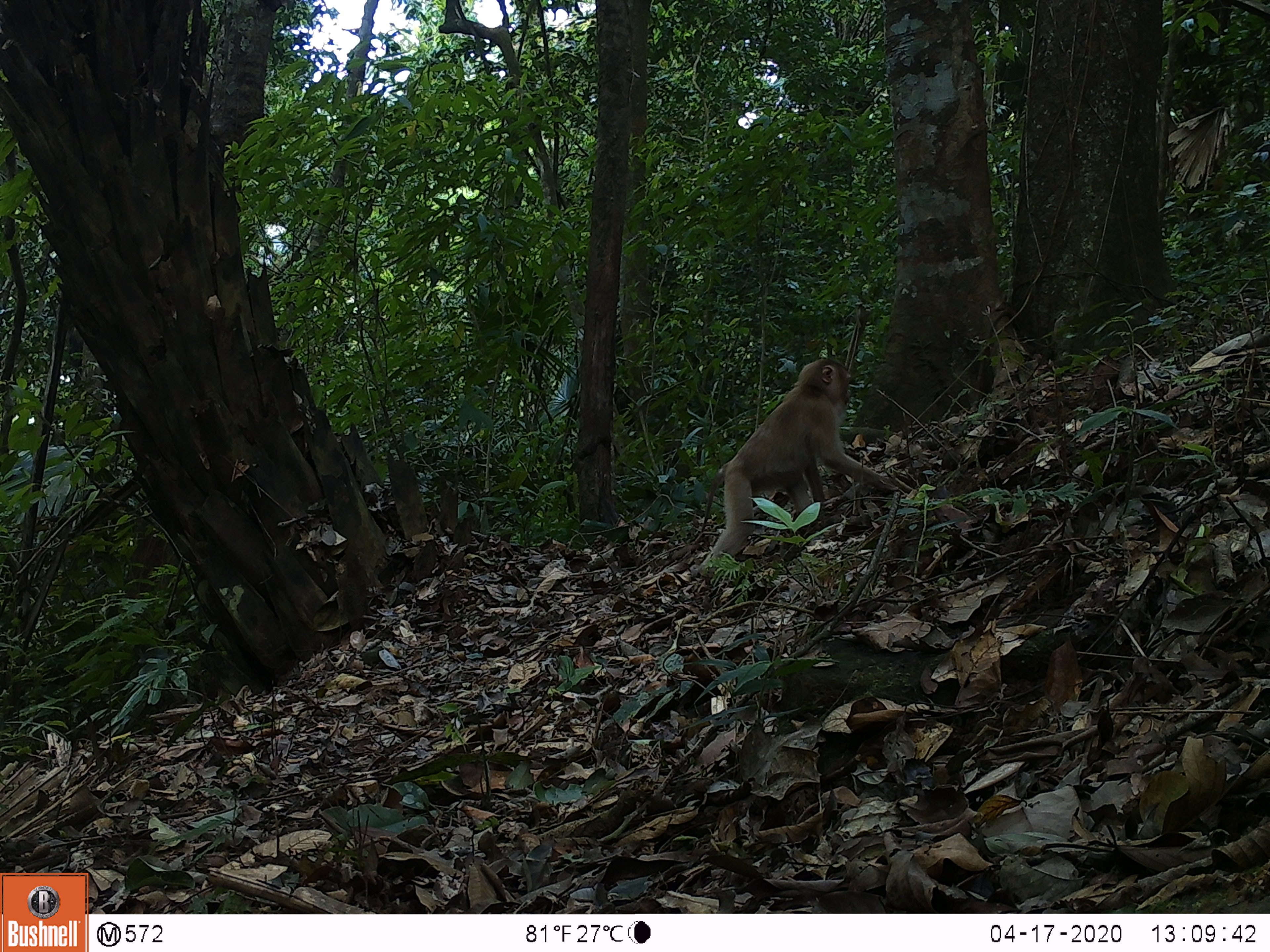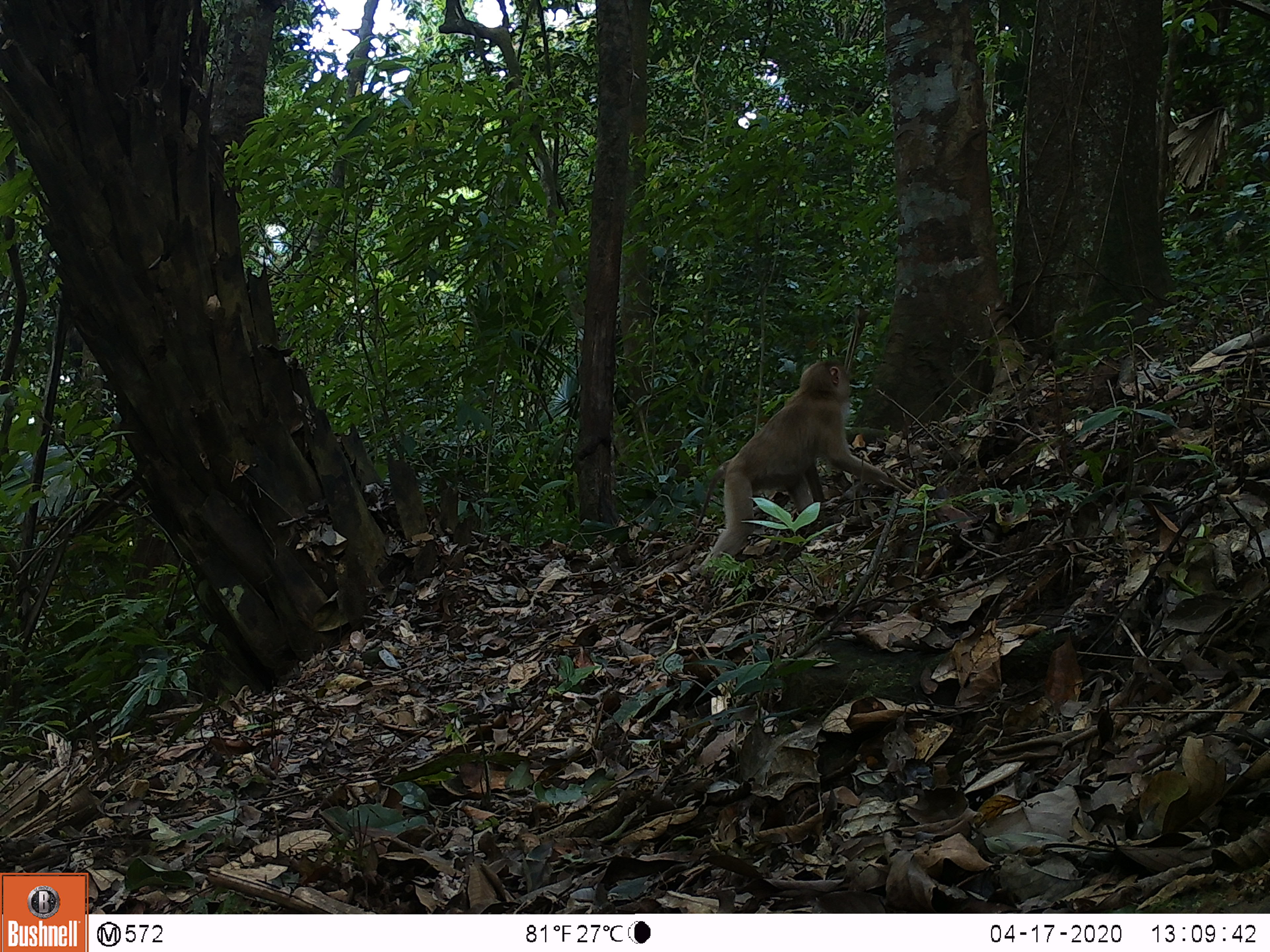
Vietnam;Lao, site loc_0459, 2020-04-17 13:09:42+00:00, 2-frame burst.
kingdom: Animalia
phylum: Chordata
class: Mammalia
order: Primates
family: Cercopithecidae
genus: Macaca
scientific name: Macaca nemestrina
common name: pig-tailed macaque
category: pig tailed macaque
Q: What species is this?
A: Pig tailed macaque (pig-tailed macaque) (Macaca nemestrina).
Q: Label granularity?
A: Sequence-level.